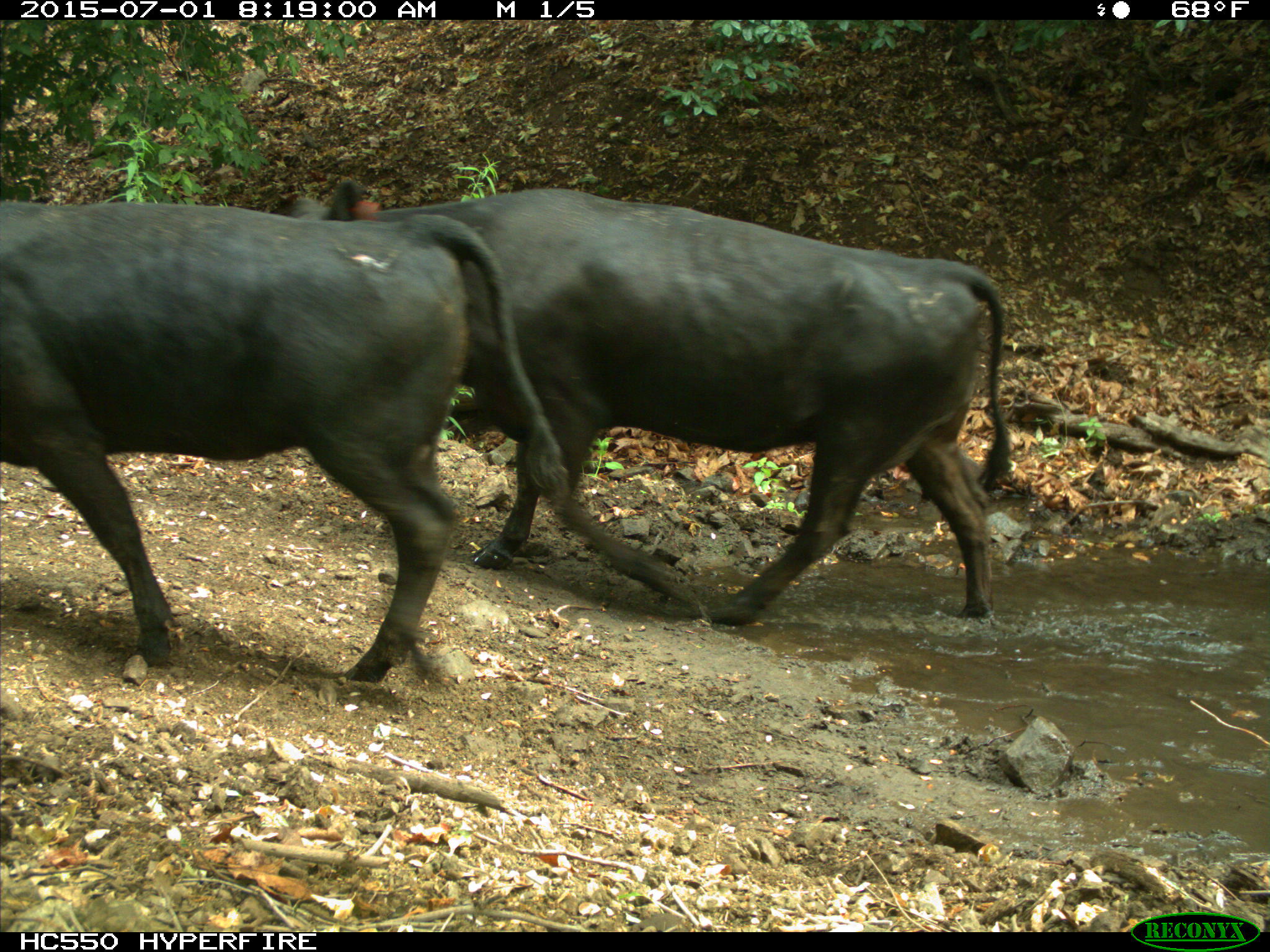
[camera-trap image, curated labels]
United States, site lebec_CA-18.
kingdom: Animalia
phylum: Chordata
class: Mammalia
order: Artiodactyla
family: Bovidae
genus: Bos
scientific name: Bos taurus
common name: domestic cow